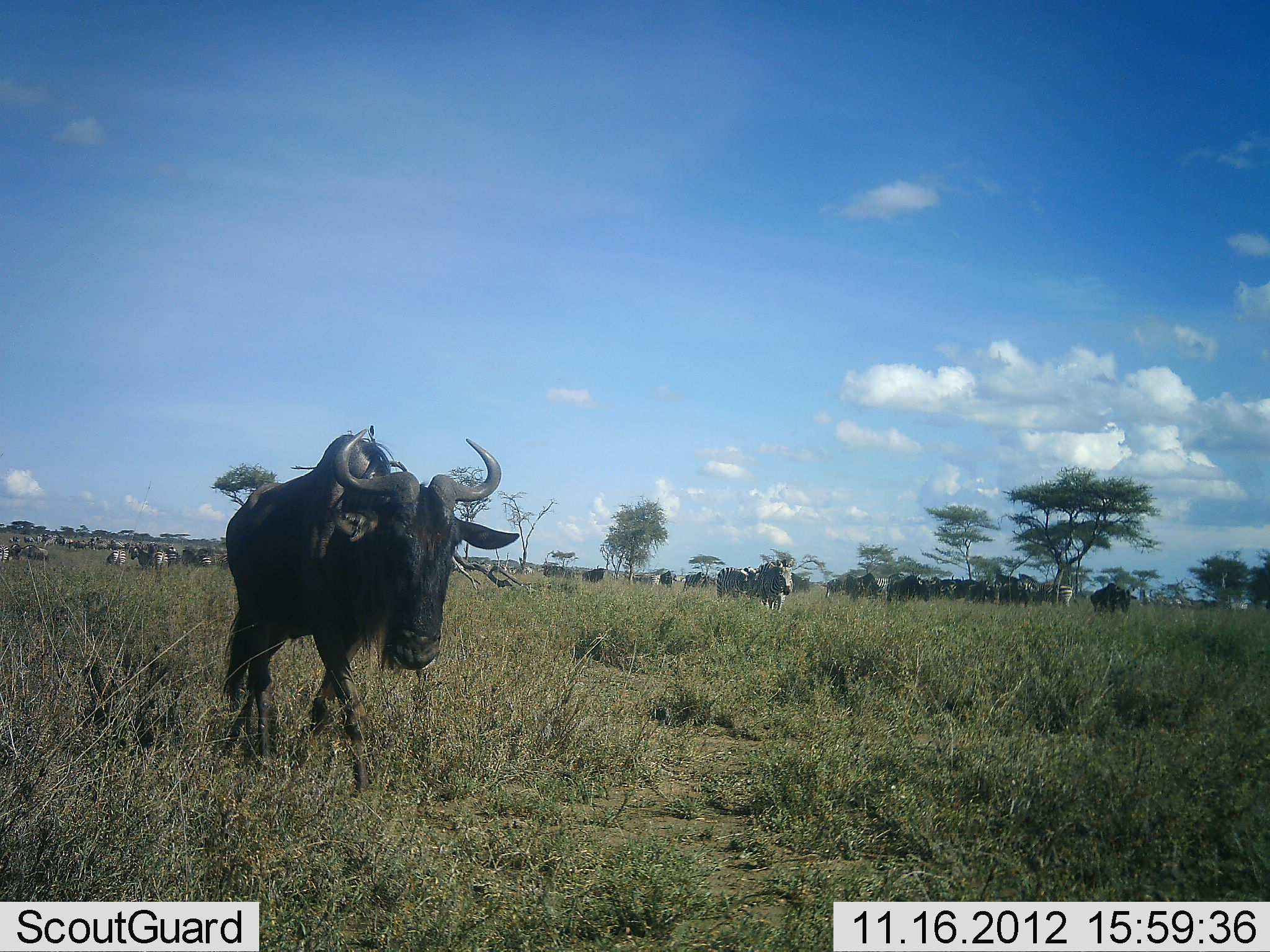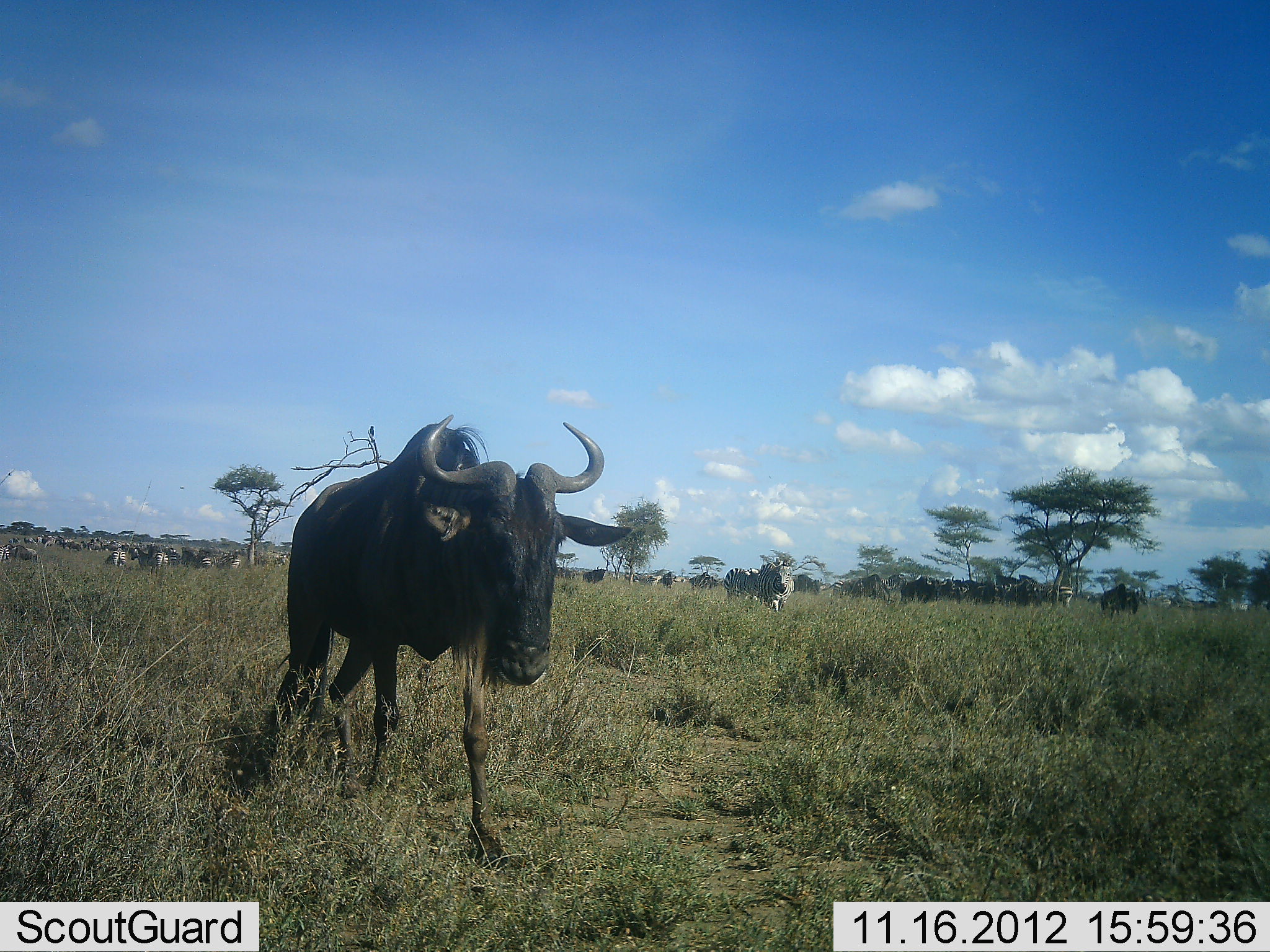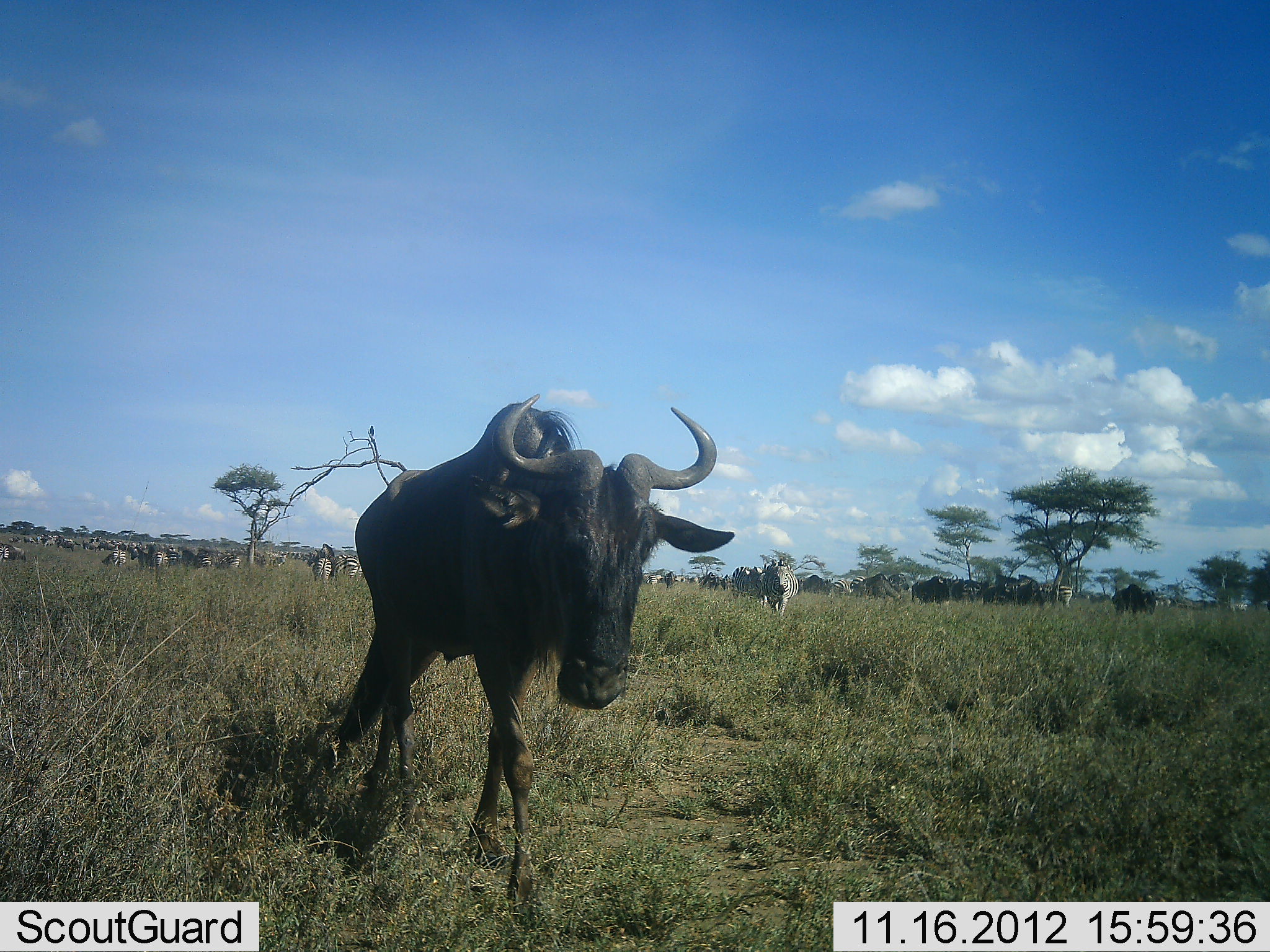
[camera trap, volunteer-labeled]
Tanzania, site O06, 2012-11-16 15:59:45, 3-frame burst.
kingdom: Animalia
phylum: Chordata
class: Mammalia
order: Artiodactyla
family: Bovidae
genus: Connochaetes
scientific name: Connochaetes taurinus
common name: blue wildebeest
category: wildebeest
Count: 11-50.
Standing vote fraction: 59%.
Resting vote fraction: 0%.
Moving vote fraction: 82%.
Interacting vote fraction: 0%.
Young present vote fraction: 0%.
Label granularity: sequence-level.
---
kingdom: Animalia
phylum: Chordata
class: Mammalia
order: Perissodactyla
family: Equidae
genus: Equus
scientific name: Equus quagga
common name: plains zebra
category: zebra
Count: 3.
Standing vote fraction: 36%.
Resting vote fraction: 9%.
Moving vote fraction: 73%.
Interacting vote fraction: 9%.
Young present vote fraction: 0%.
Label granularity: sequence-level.